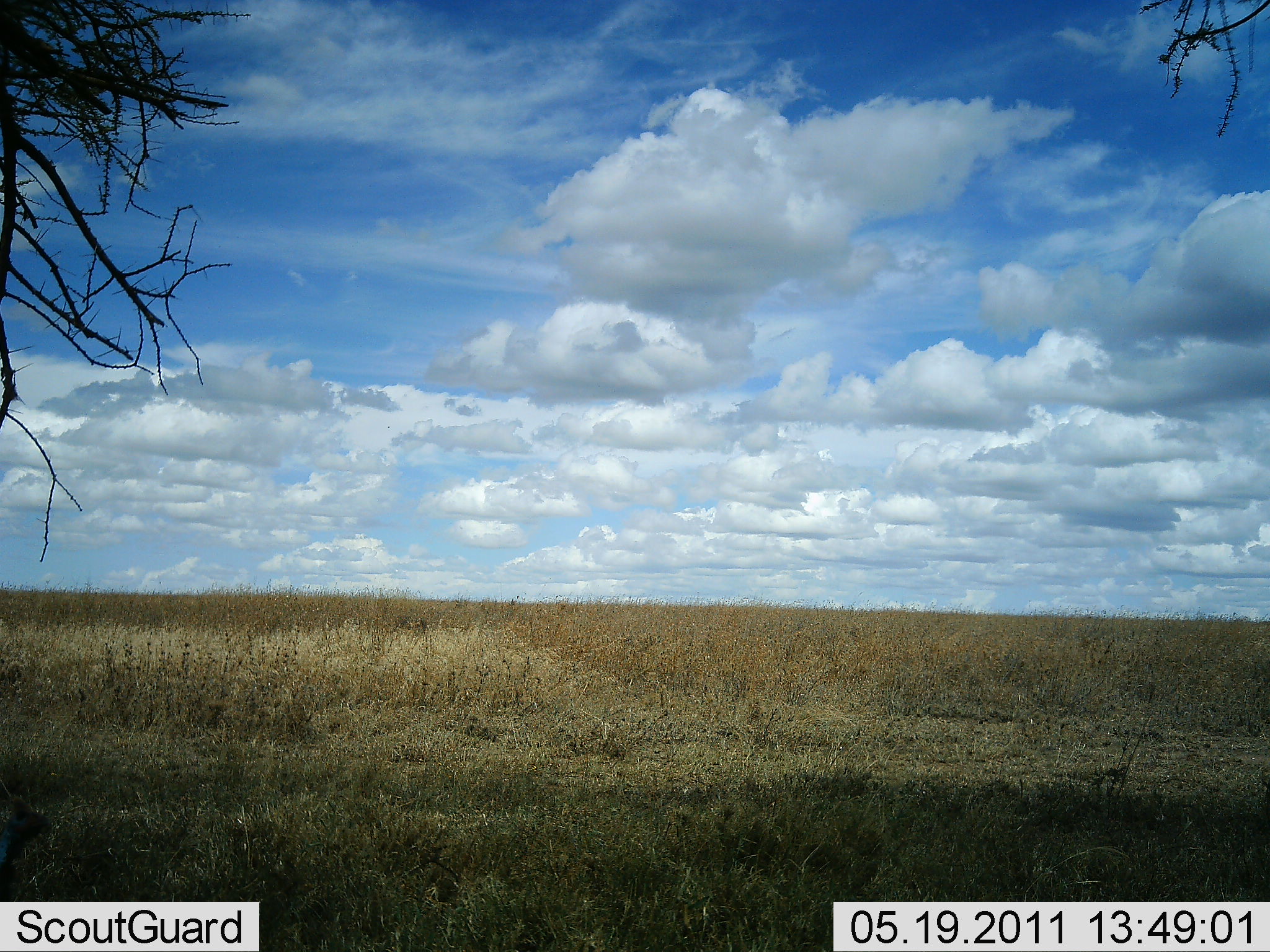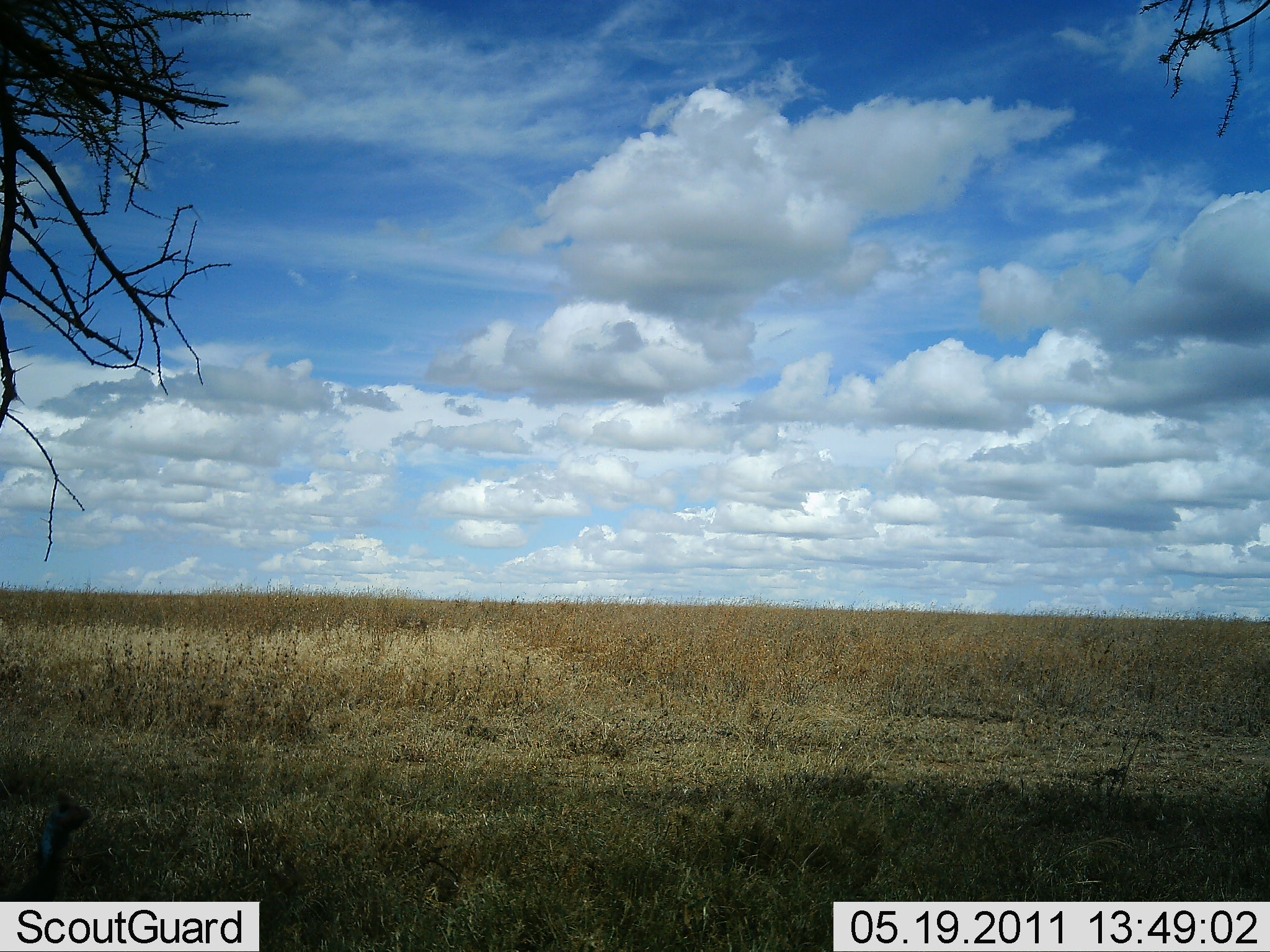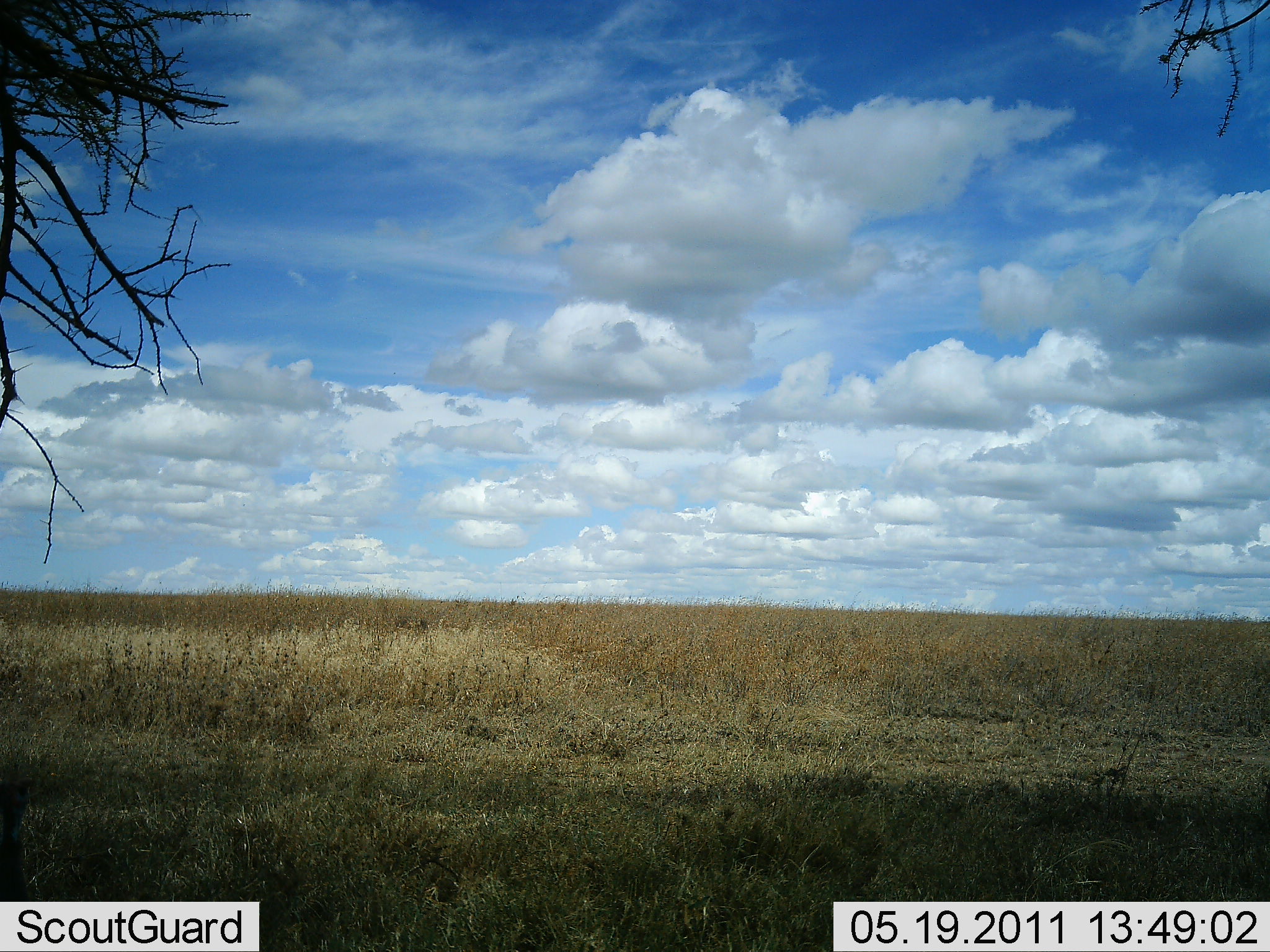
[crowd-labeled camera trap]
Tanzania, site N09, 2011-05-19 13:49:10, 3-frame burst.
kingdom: Animalia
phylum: Chordata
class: Aves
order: Galliformes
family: Numididae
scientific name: Numididae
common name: guinea fowl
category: guineafowl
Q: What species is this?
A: Guineafowl (guinea fowl) (Numididae).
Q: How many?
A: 1.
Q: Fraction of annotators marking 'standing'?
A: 20%.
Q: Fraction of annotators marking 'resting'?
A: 0%.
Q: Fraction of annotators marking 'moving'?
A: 80%.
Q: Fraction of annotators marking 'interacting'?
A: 0%.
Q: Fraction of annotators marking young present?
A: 0%.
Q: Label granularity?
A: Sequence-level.